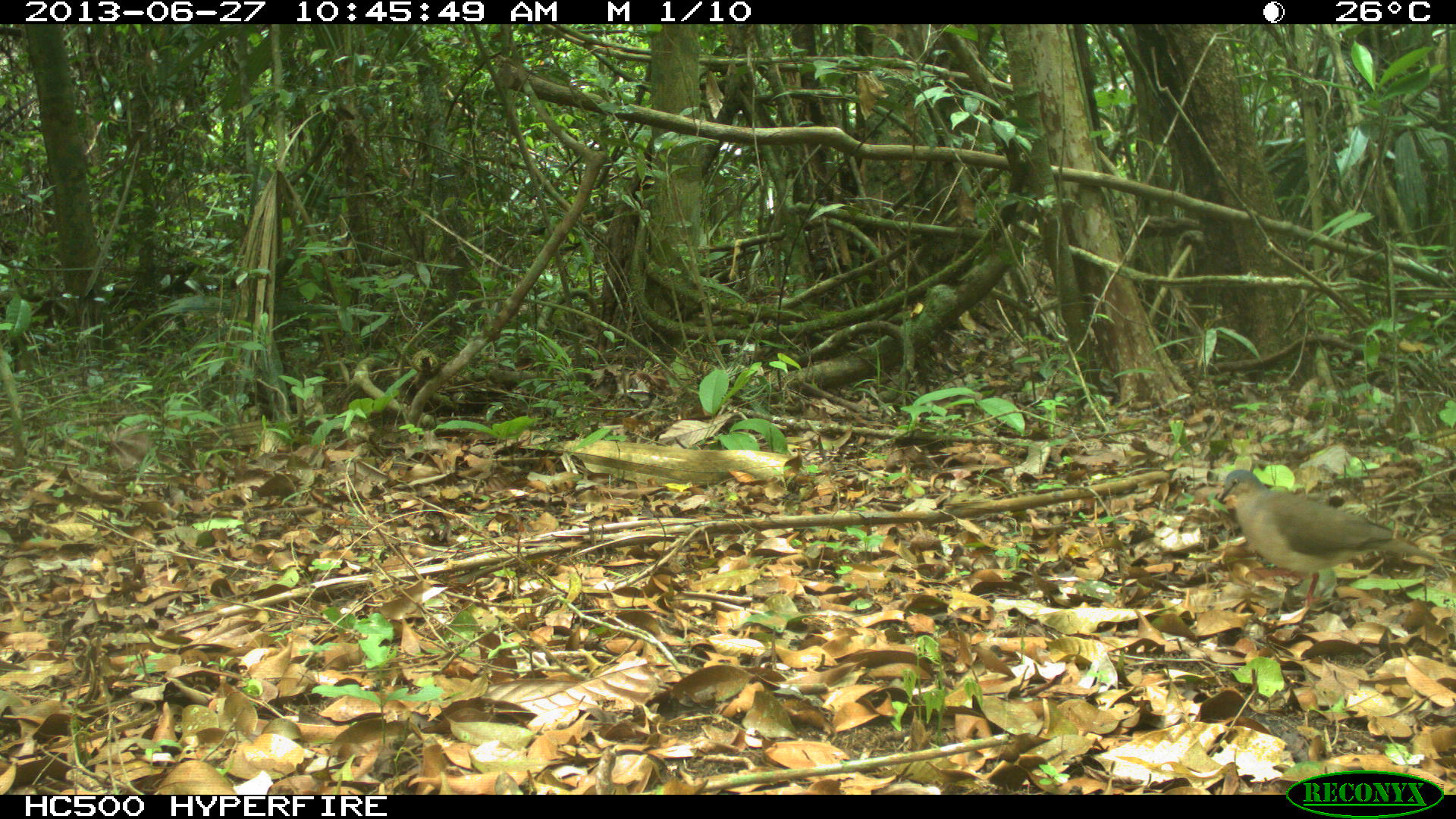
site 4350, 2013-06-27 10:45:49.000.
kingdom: Animalia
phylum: Chordata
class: Aves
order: Columbiformes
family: Columbidae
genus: Leptotila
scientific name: Leptotila plumbeiceps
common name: gray-headed dove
Leptotila plumbeiceps (gray-headed dove), count 1.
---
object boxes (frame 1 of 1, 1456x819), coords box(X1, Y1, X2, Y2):
leptotila plumbeiceps: box(1216, 467, 1438, 609)